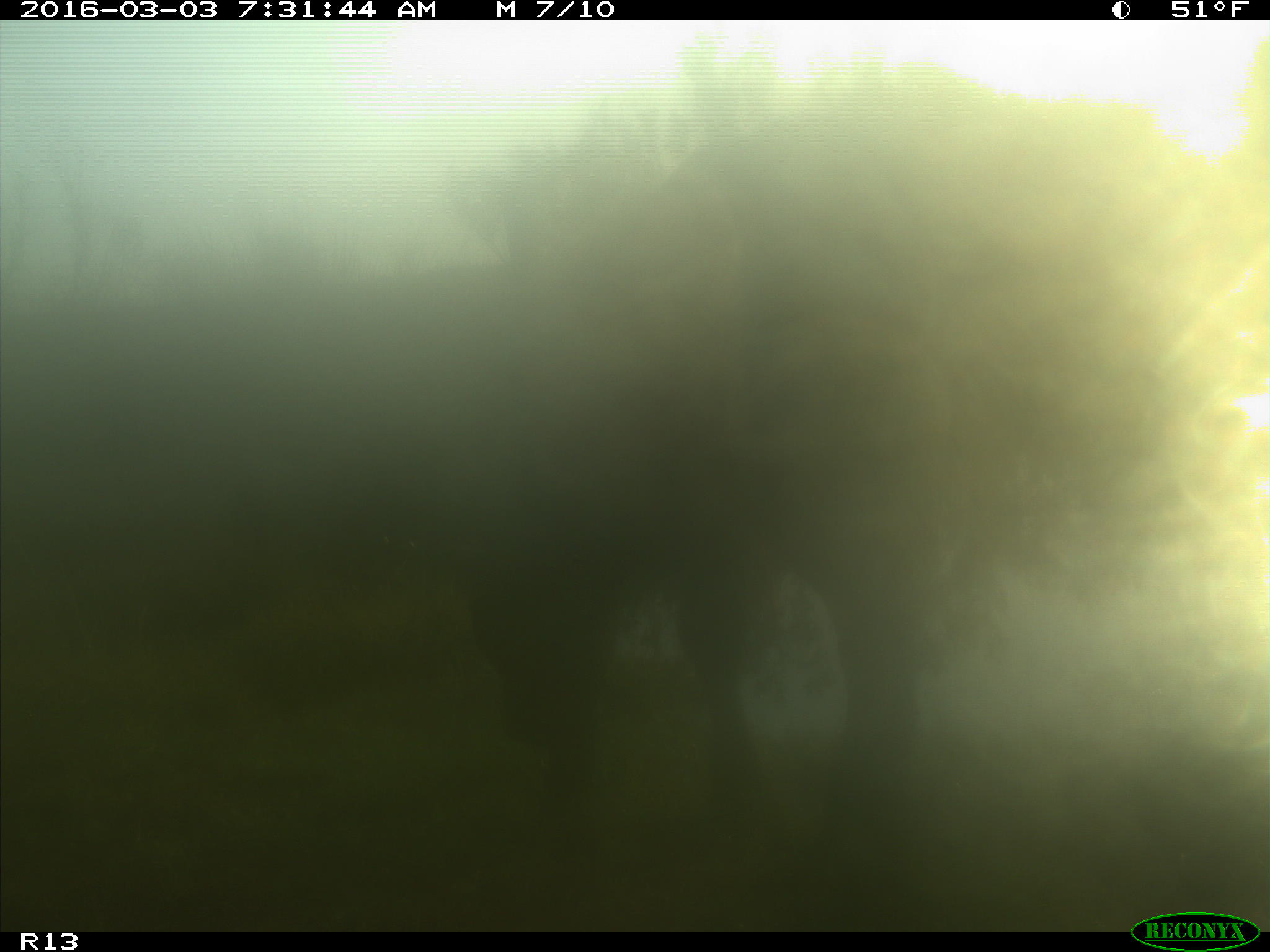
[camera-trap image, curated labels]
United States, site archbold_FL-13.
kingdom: Animalia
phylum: Chordata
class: Mammalia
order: Artiodactyla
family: Bovidae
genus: Bos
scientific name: Bos taurus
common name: domestic cow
Bos taurus (domestic cow).